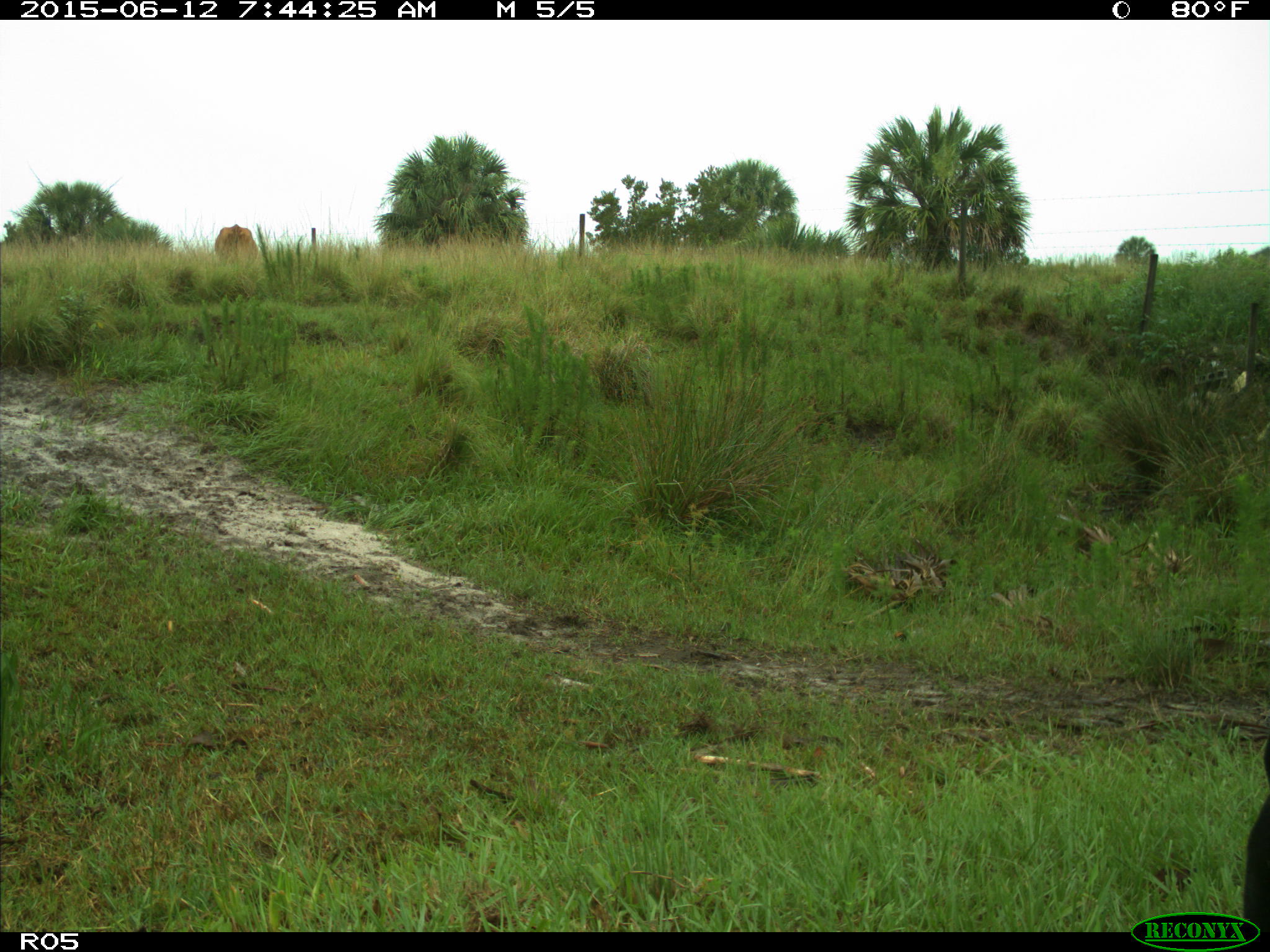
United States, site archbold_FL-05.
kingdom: Animalia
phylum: Chordata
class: Mammalia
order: Artiodactyla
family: Bovidae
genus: Bos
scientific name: Bos taurus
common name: domestic cow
Bos taurus (domestic cow).